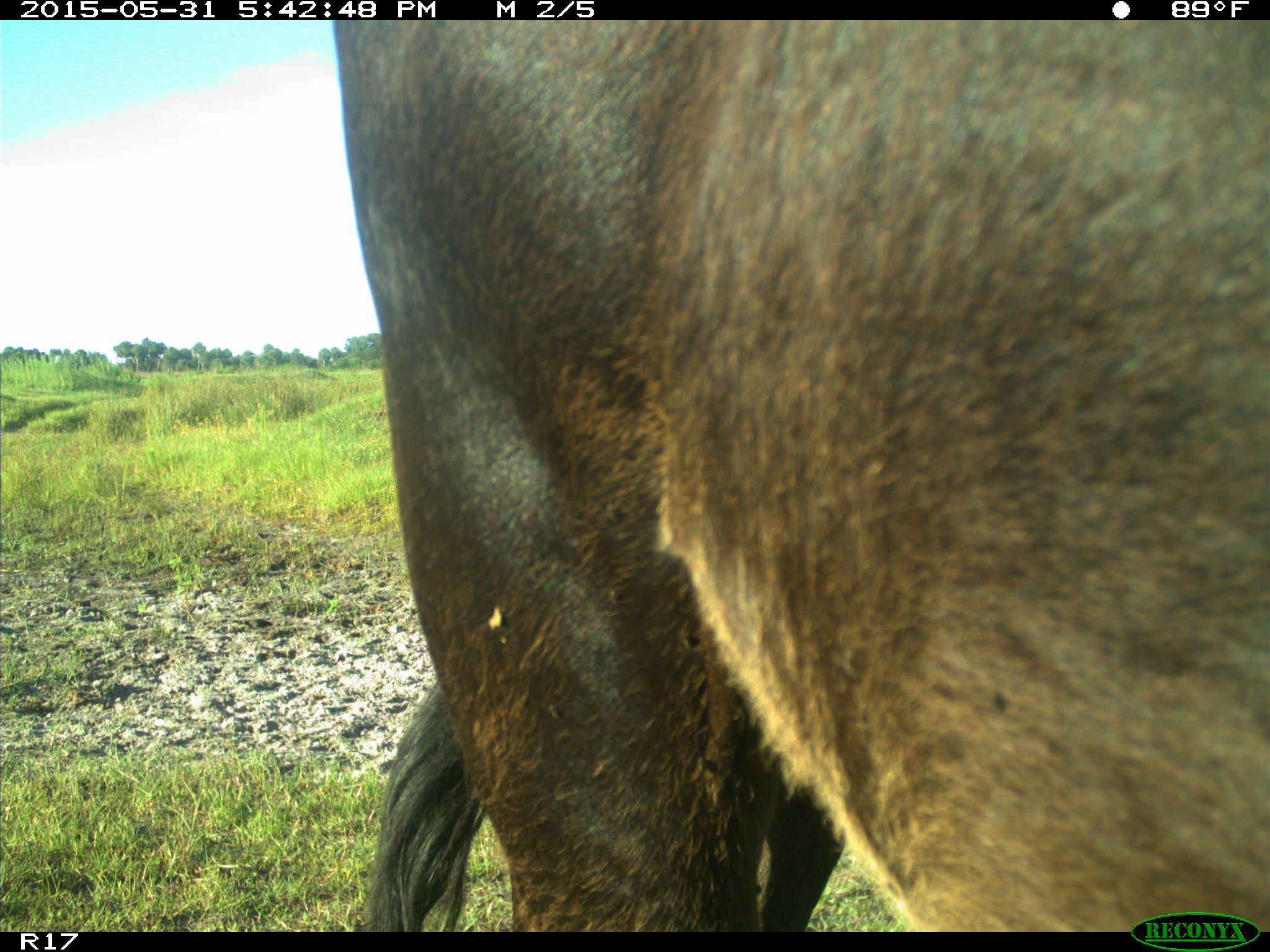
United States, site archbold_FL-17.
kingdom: Animalia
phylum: Chordata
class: Mammalia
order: Artiodactyla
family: Bovidae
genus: Bos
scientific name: Bos taurus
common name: domestic cow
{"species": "Bos taurus (domestic cow)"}